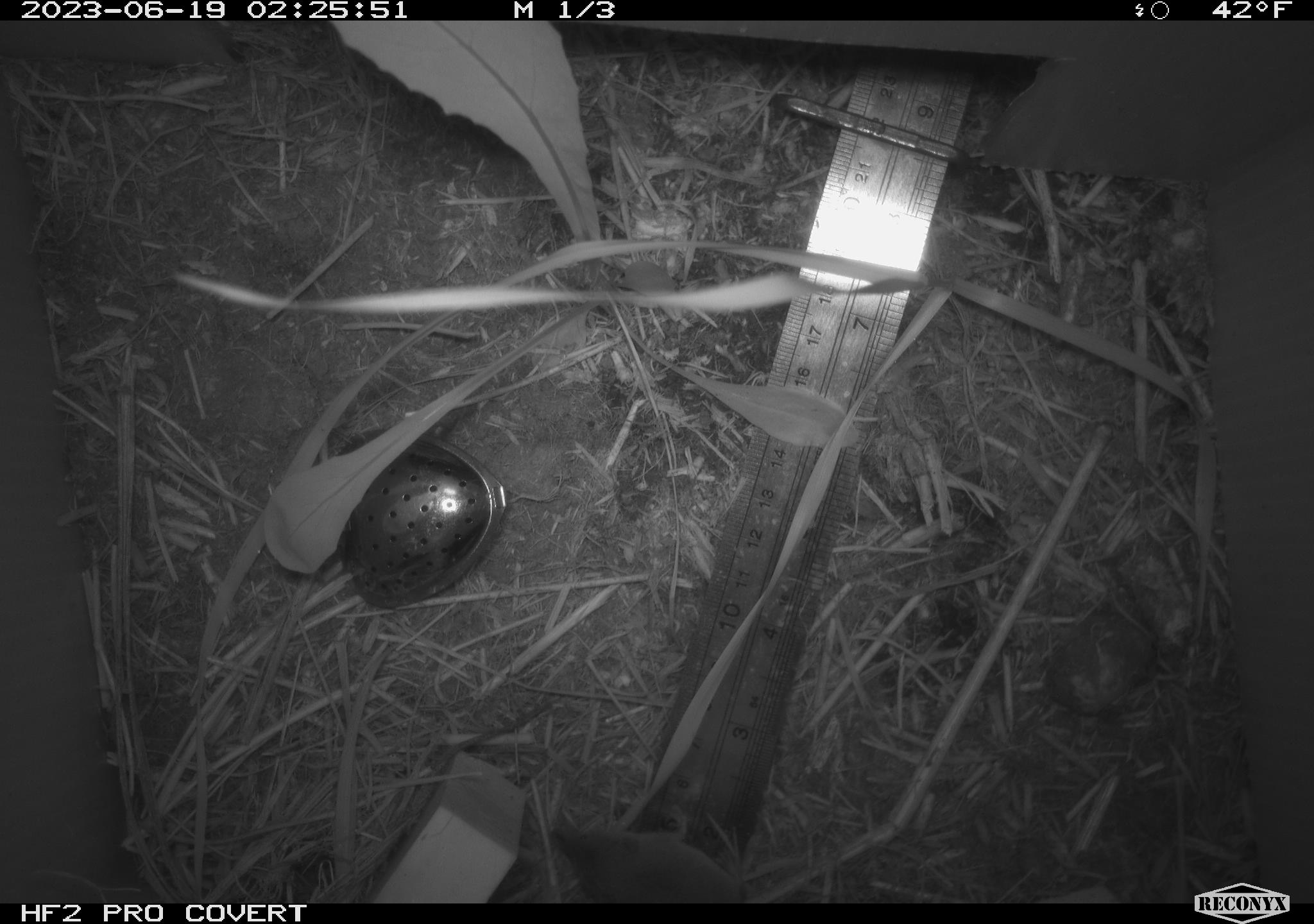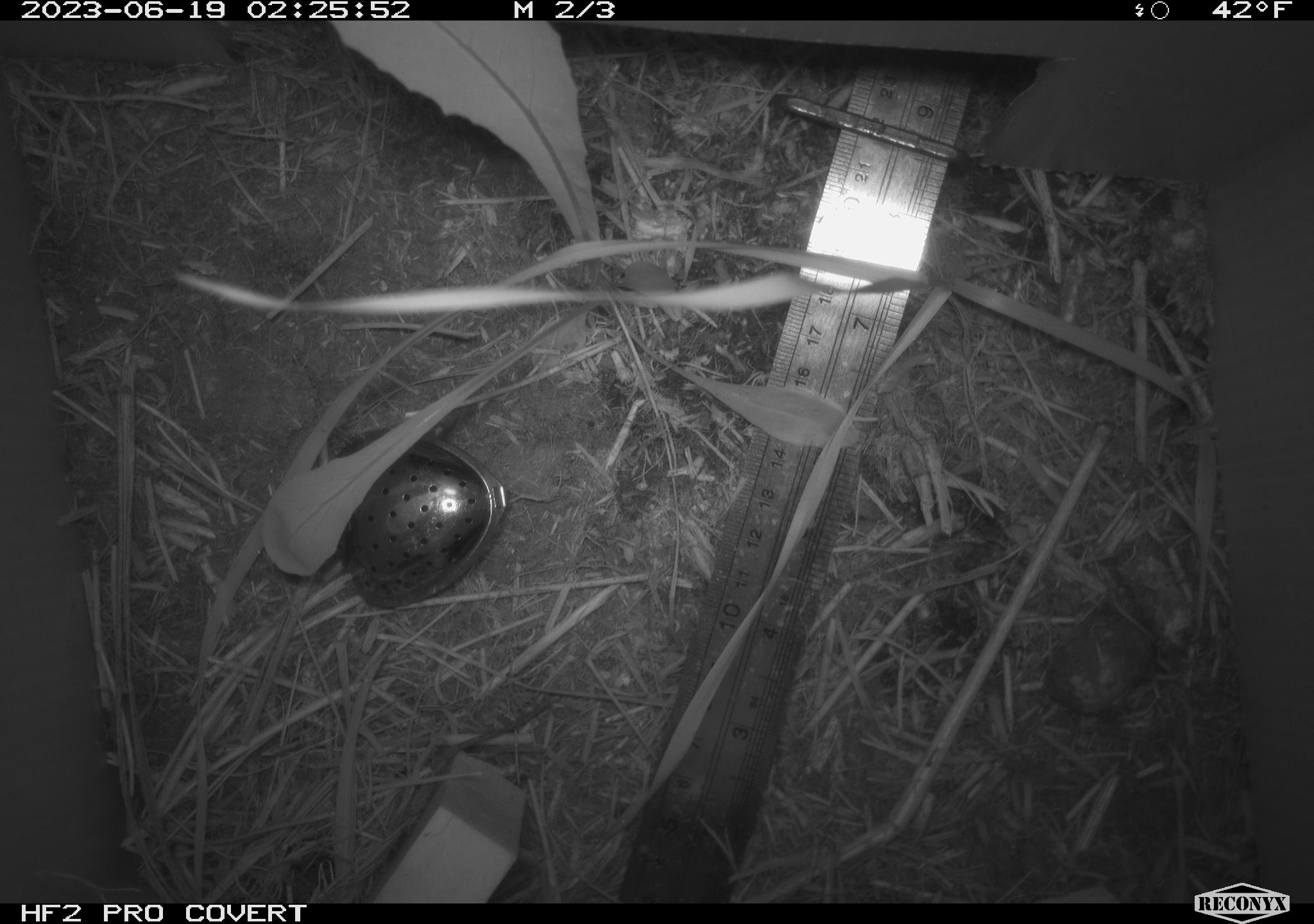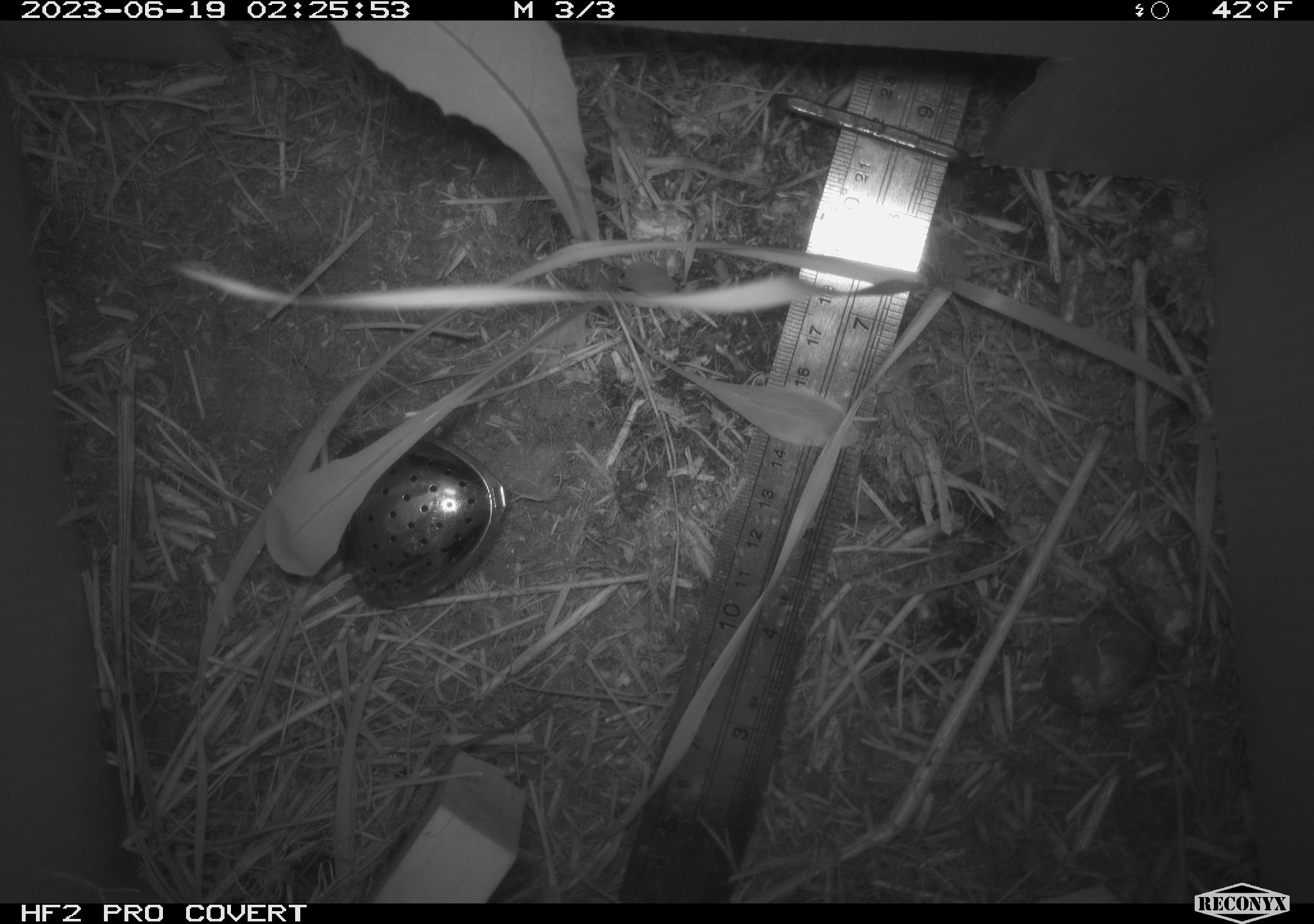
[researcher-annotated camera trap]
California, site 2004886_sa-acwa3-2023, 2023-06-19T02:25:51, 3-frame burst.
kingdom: Animalia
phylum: Chordata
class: Mammalia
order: Eulipotyphla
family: Soricidae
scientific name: Soricidae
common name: shrews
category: soricidae family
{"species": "soricidae family (shrews) (Soricidae)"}